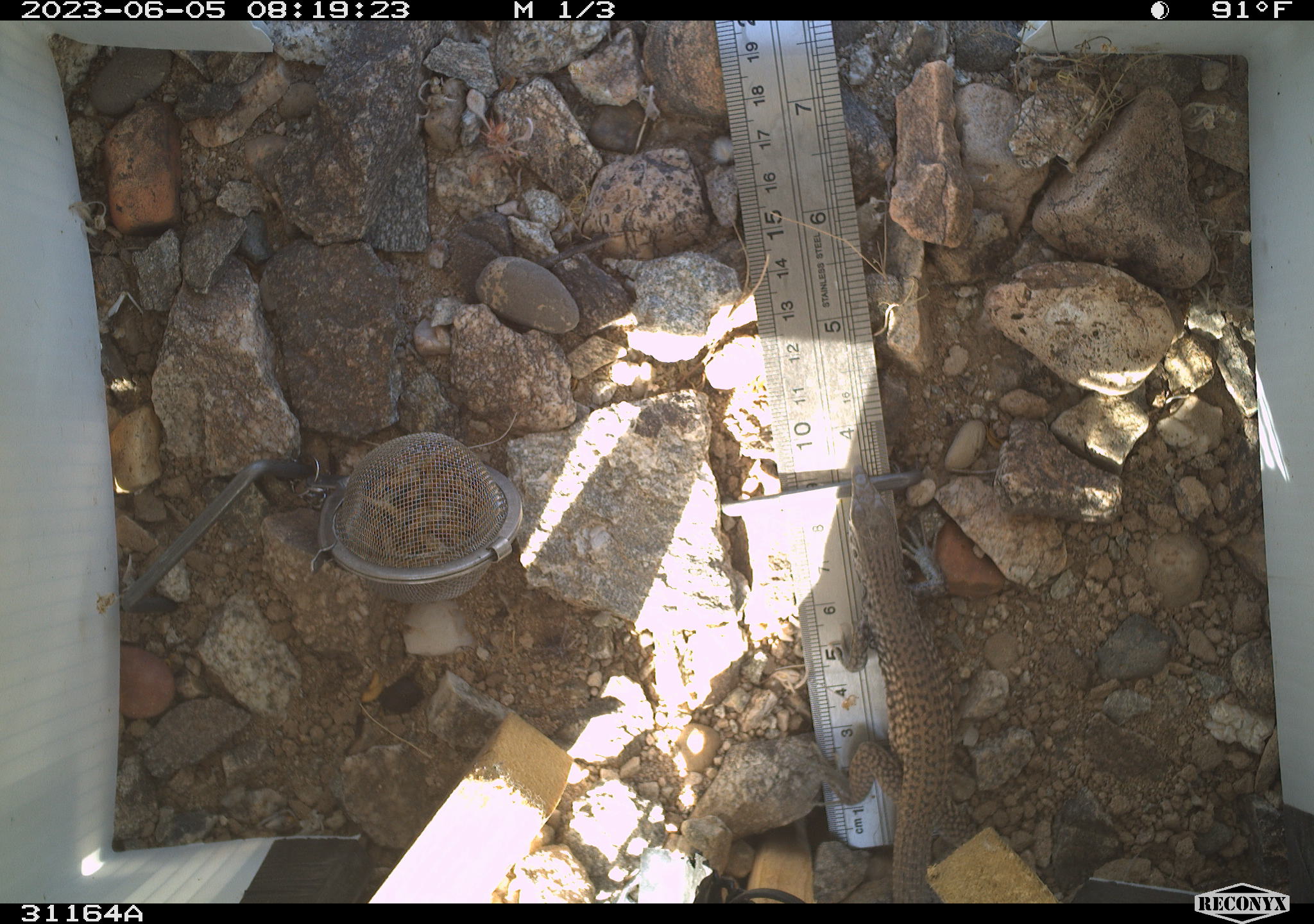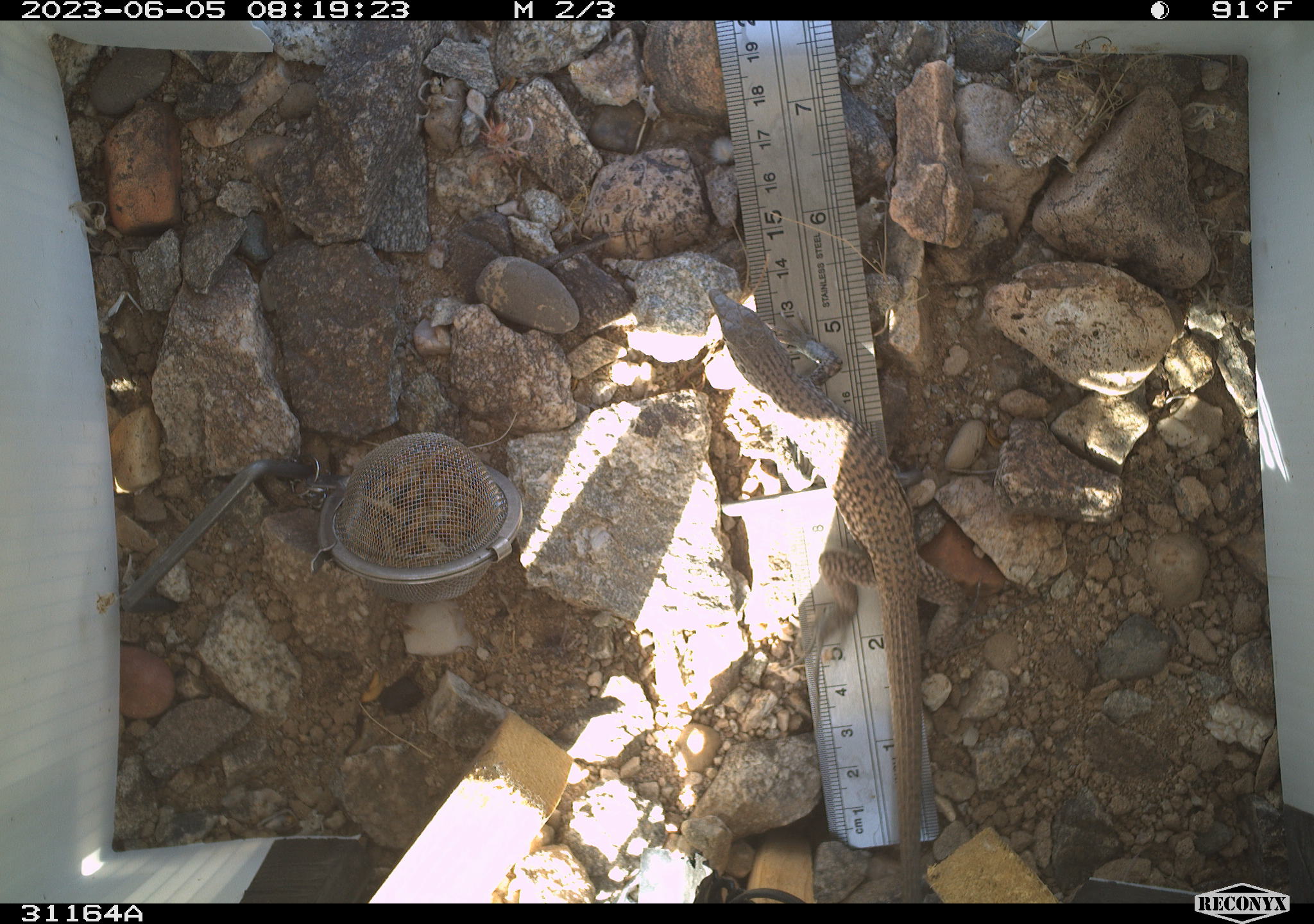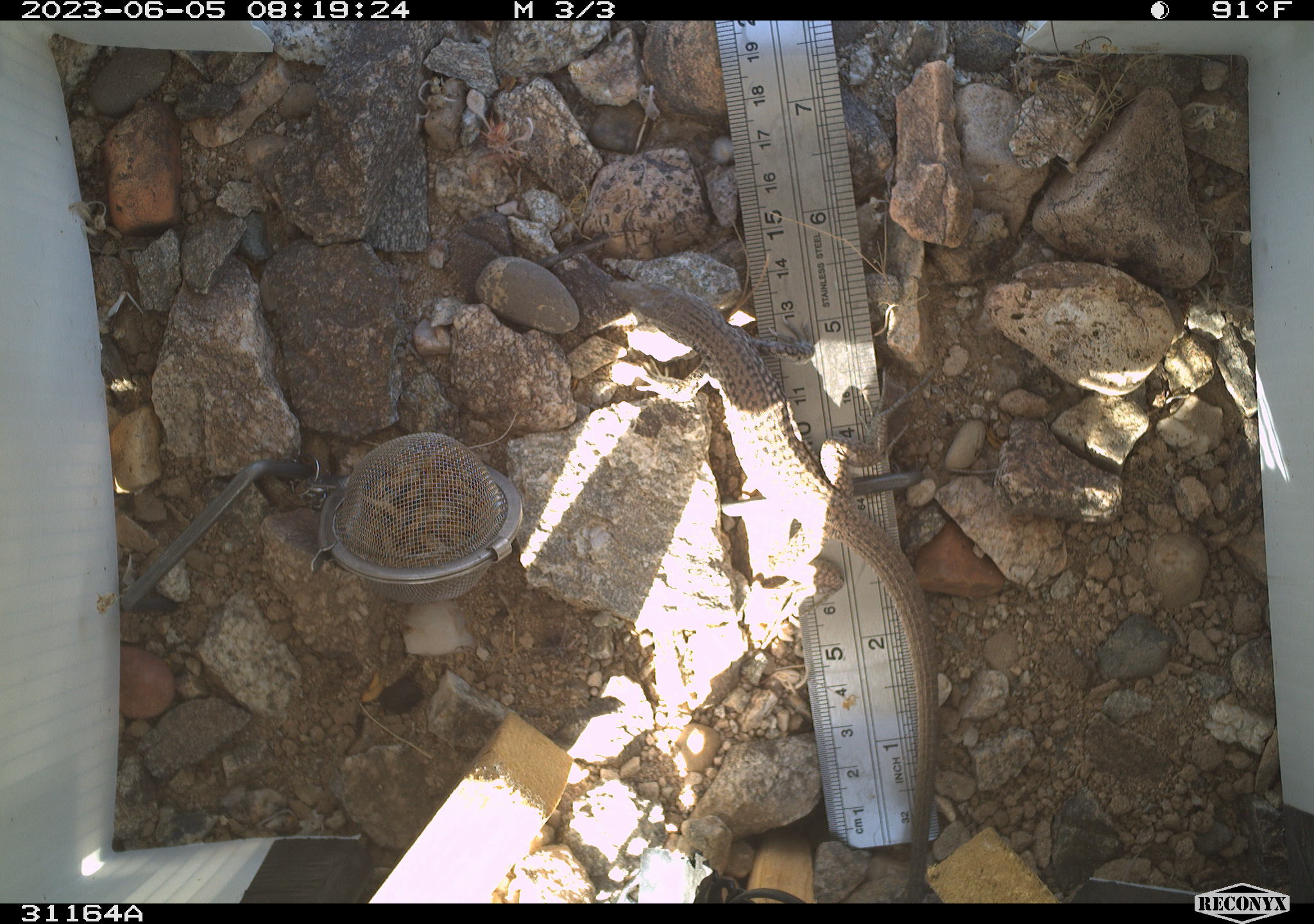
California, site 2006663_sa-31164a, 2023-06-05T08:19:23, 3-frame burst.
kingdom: Animalia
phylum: Chordata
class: Reptilia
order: Squamata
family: Teiidae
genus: Aspidoscelis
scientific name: Aspidoscelis tigris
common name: western whiptail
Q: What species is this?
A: Western whiptail (Aspidoscelis tigris).